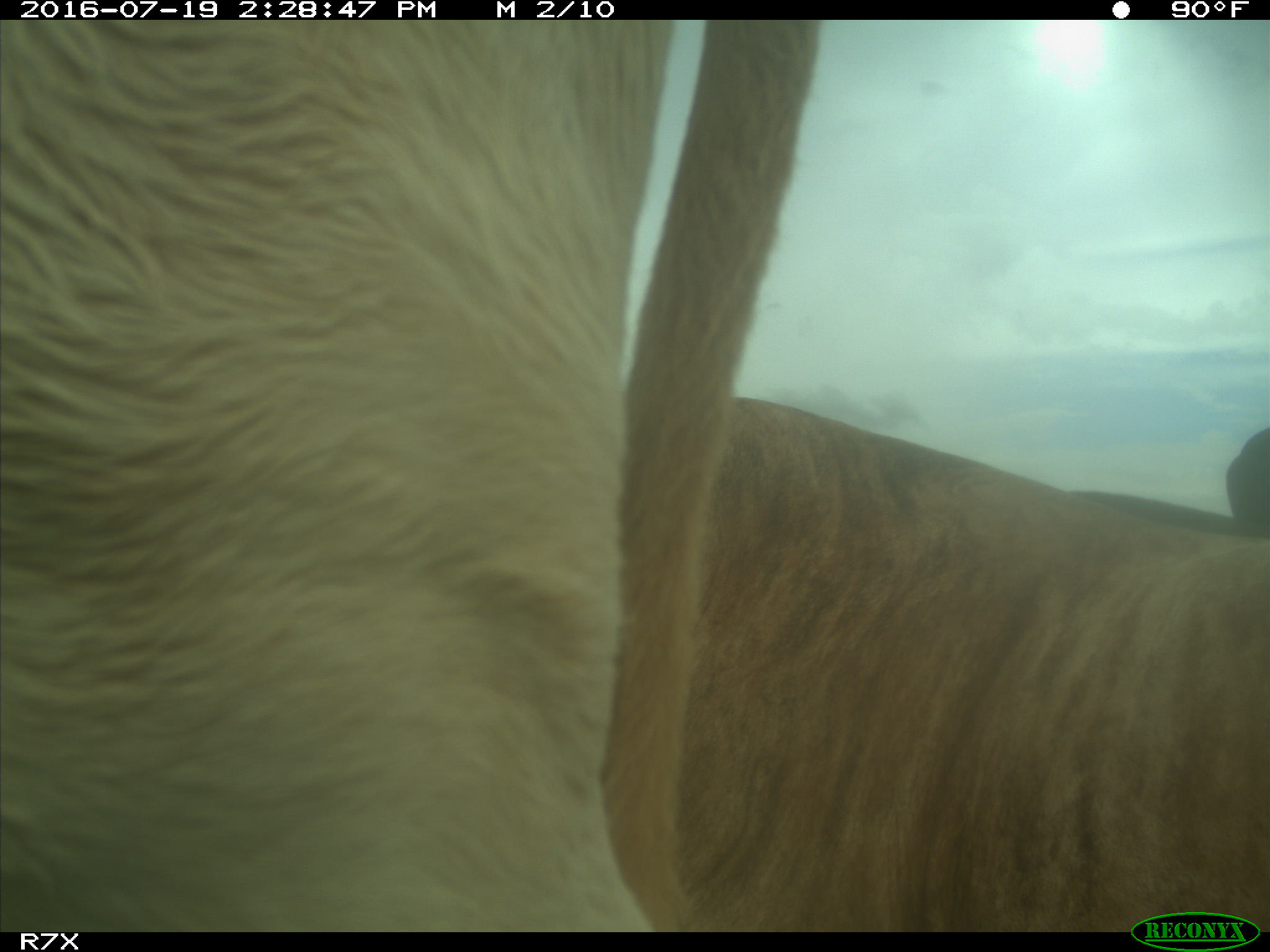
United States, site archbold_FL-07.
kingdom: Animalia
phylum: Chordata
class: Mammalia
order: Artiodactyla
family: Bovidae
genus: Bos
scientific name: Bos taurus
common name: domestic cow